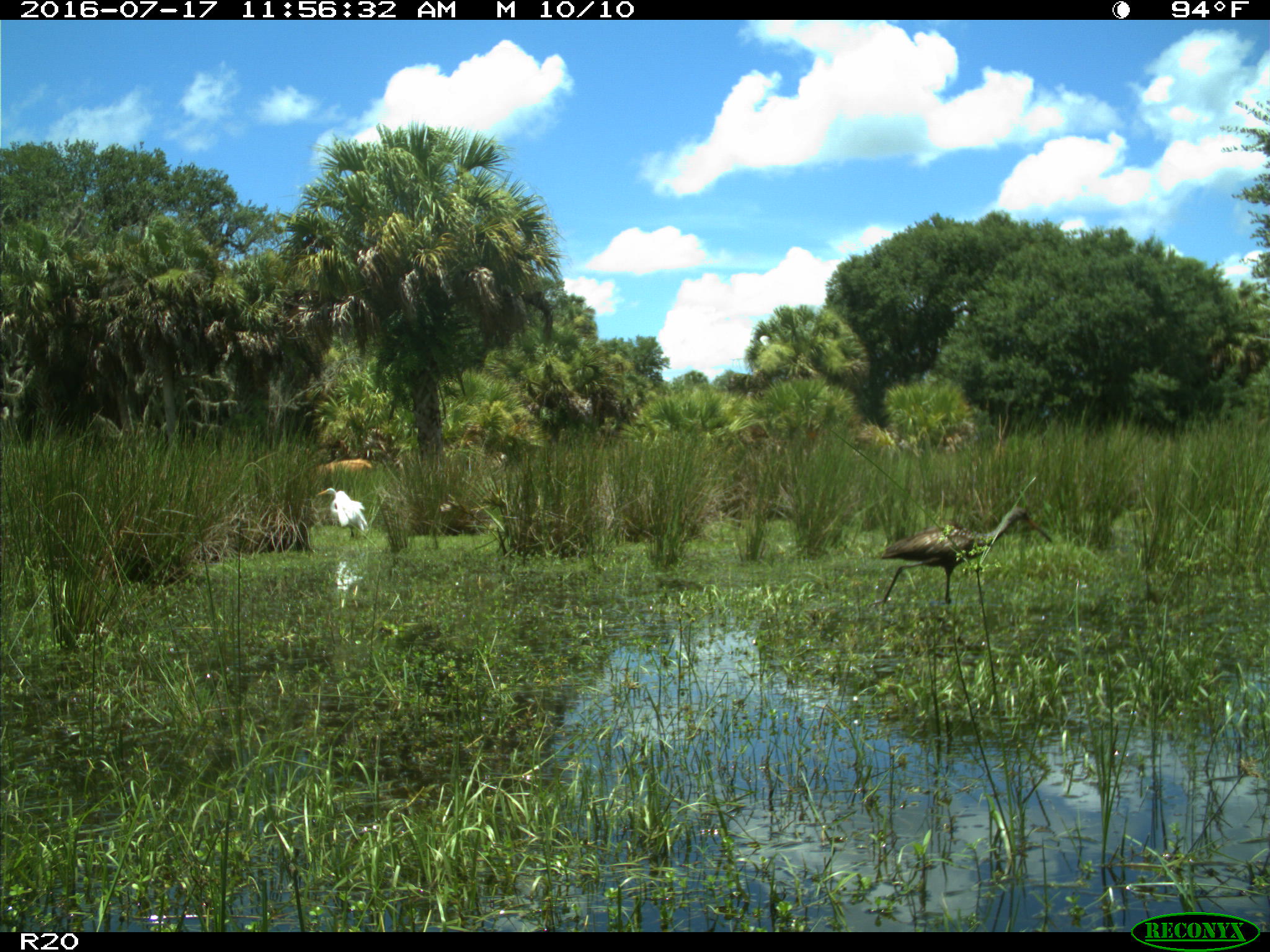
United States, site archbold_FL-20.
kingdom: Animalia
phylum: Chordata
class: Aves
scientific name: Aves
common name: birds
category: unidentified bird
Unidentified bird (birds) (Aves).